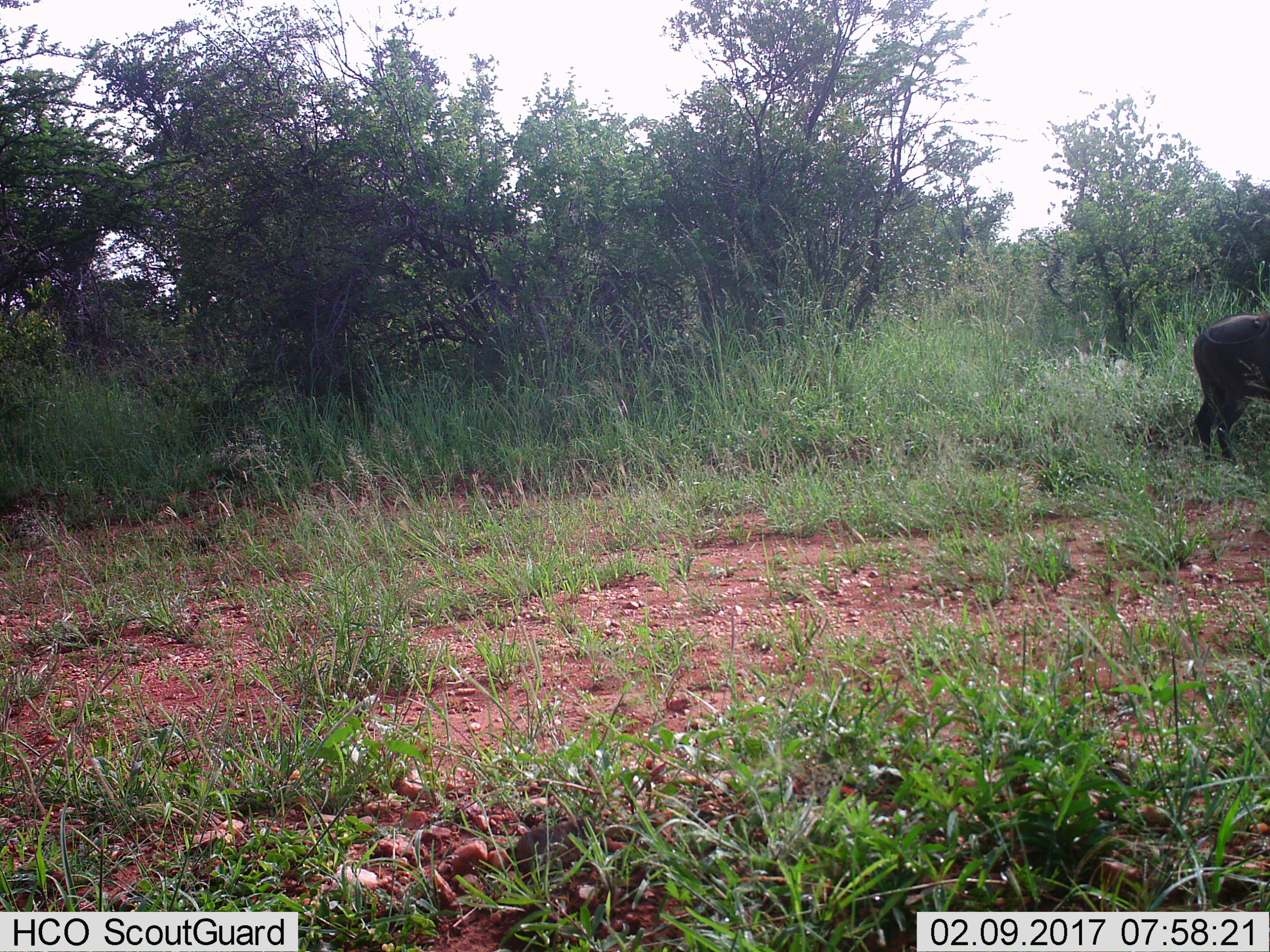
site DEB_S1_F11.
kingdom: Animalia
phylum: Chordata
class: Mammalia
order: Artiodactyla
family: Suidae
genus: Phacochoerus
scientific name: Phacochoerus africanus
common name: warthog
Warthog (Phacochoerus africanus), count 1. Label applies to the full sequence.